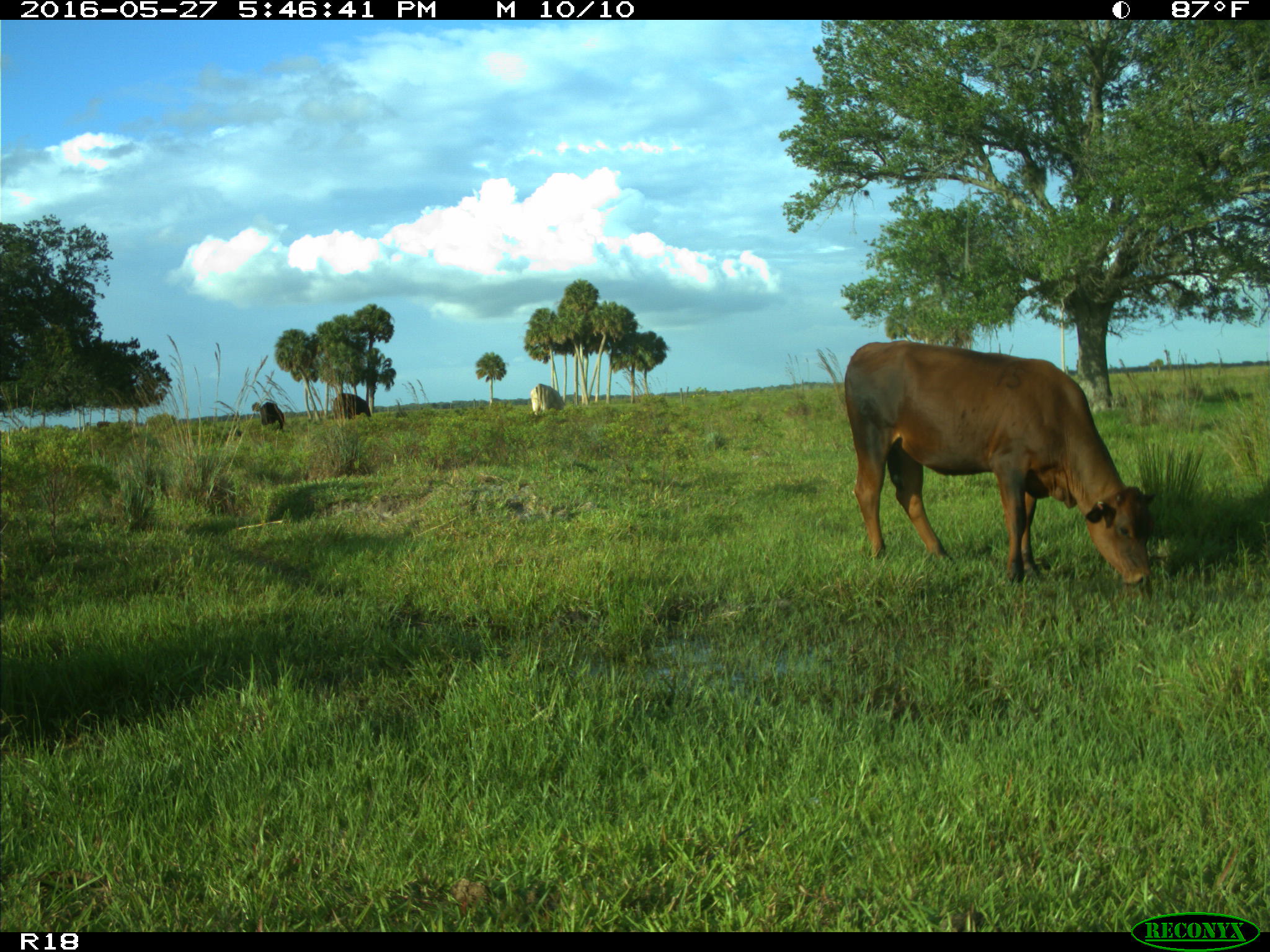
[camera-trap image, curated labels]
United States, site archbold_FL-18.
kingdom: Animalia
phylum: Chordata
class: Mammalia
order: Artiodactyla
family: Bovidae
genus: Bos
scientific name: Bos taurus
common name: domestic cow